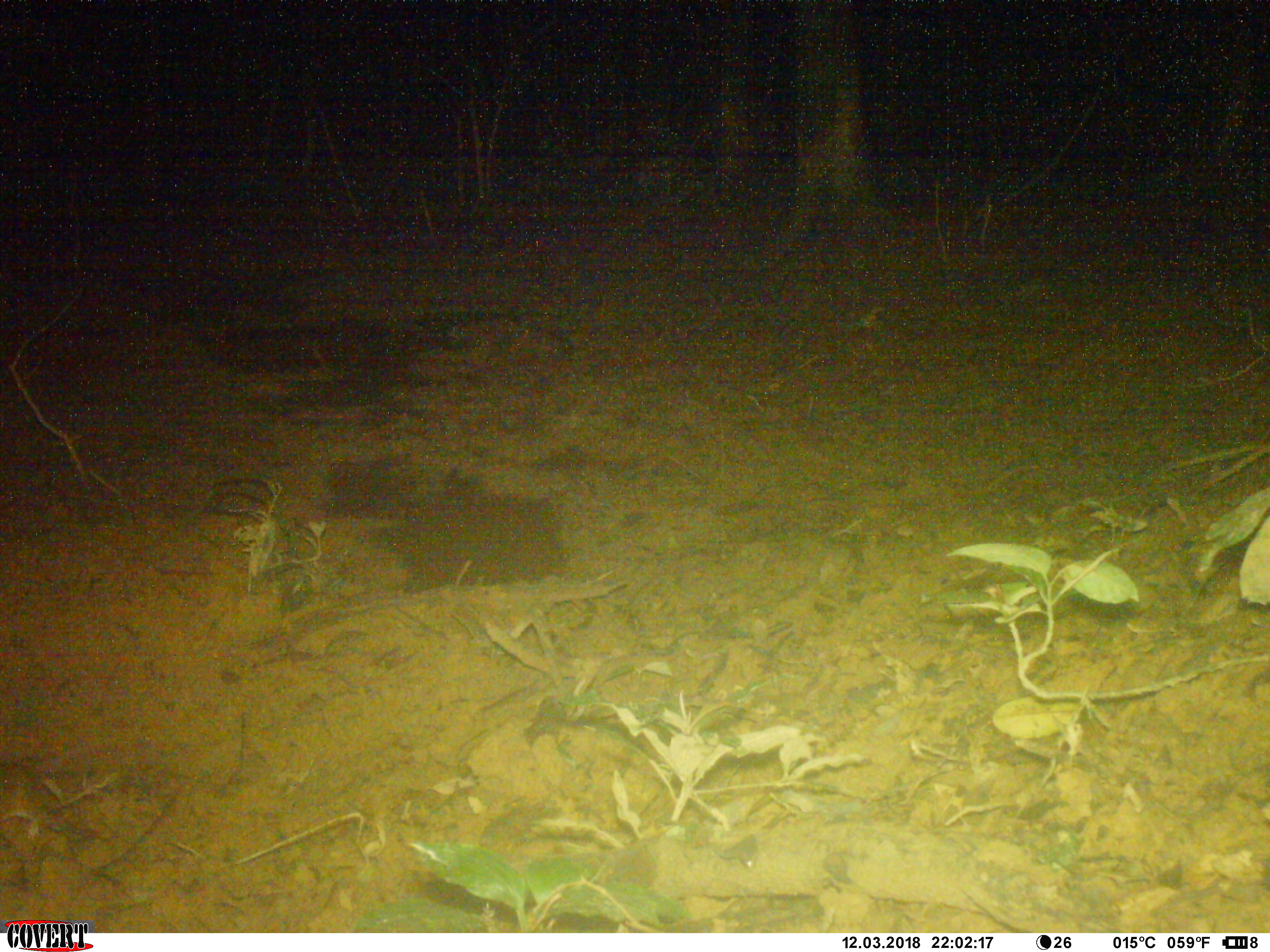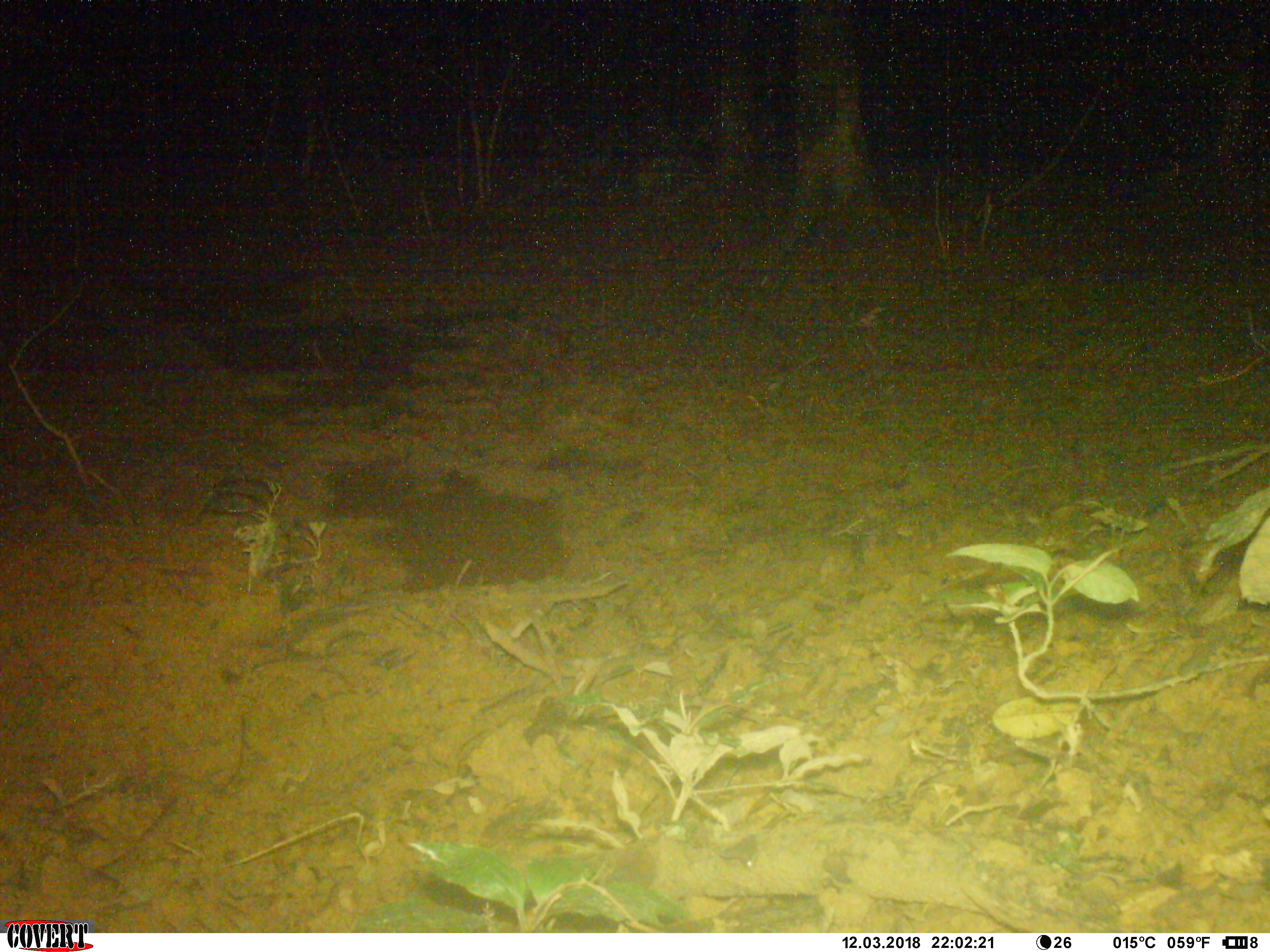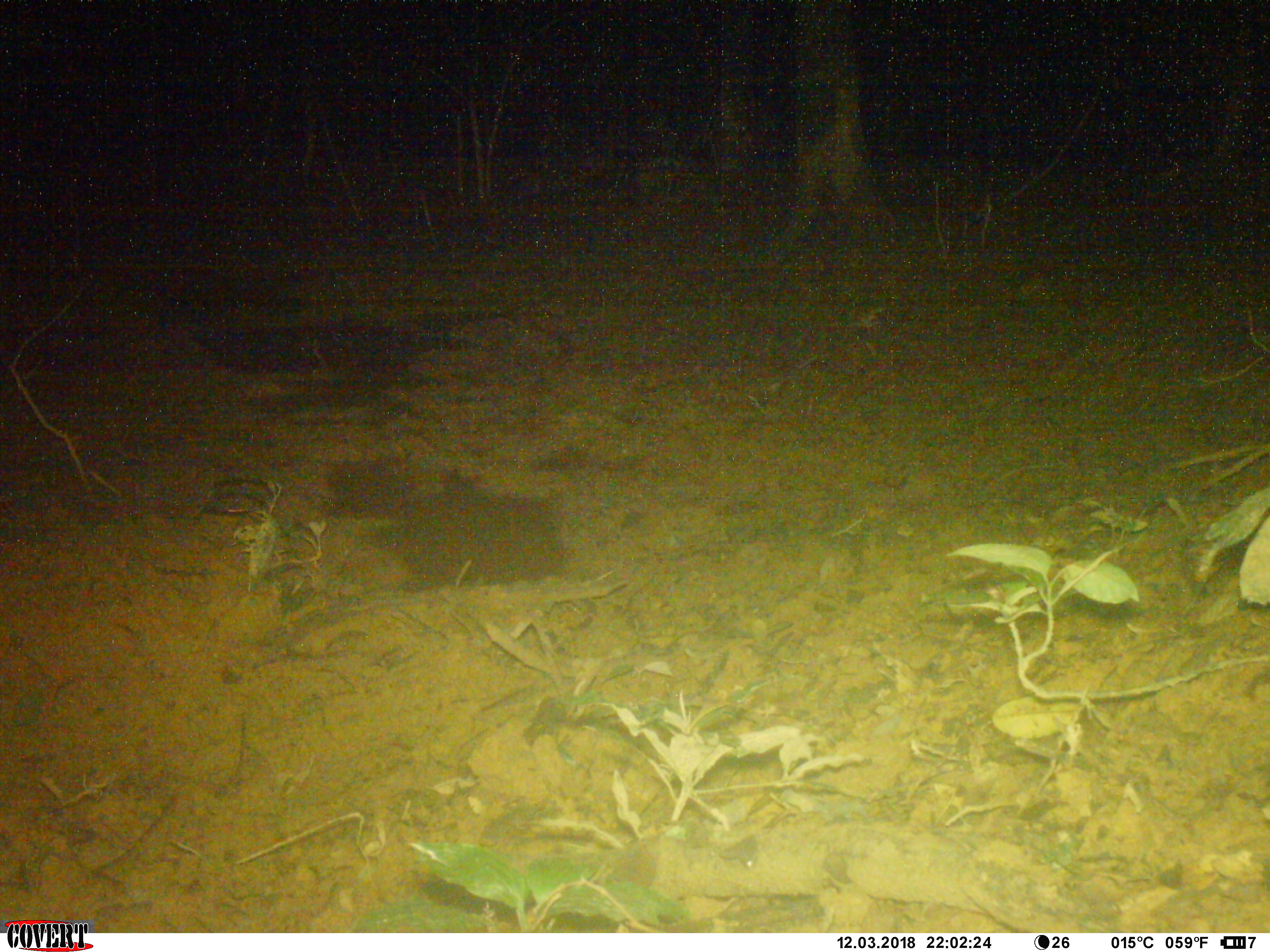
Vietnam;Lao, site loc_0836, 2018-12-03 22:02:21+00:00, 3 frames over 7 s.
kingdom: Animalia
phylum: Chordata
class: Mammalia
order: Rodentia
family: Muridae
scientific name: Muridae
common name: old-world mice and rats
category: unidentified murid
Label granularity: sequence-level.